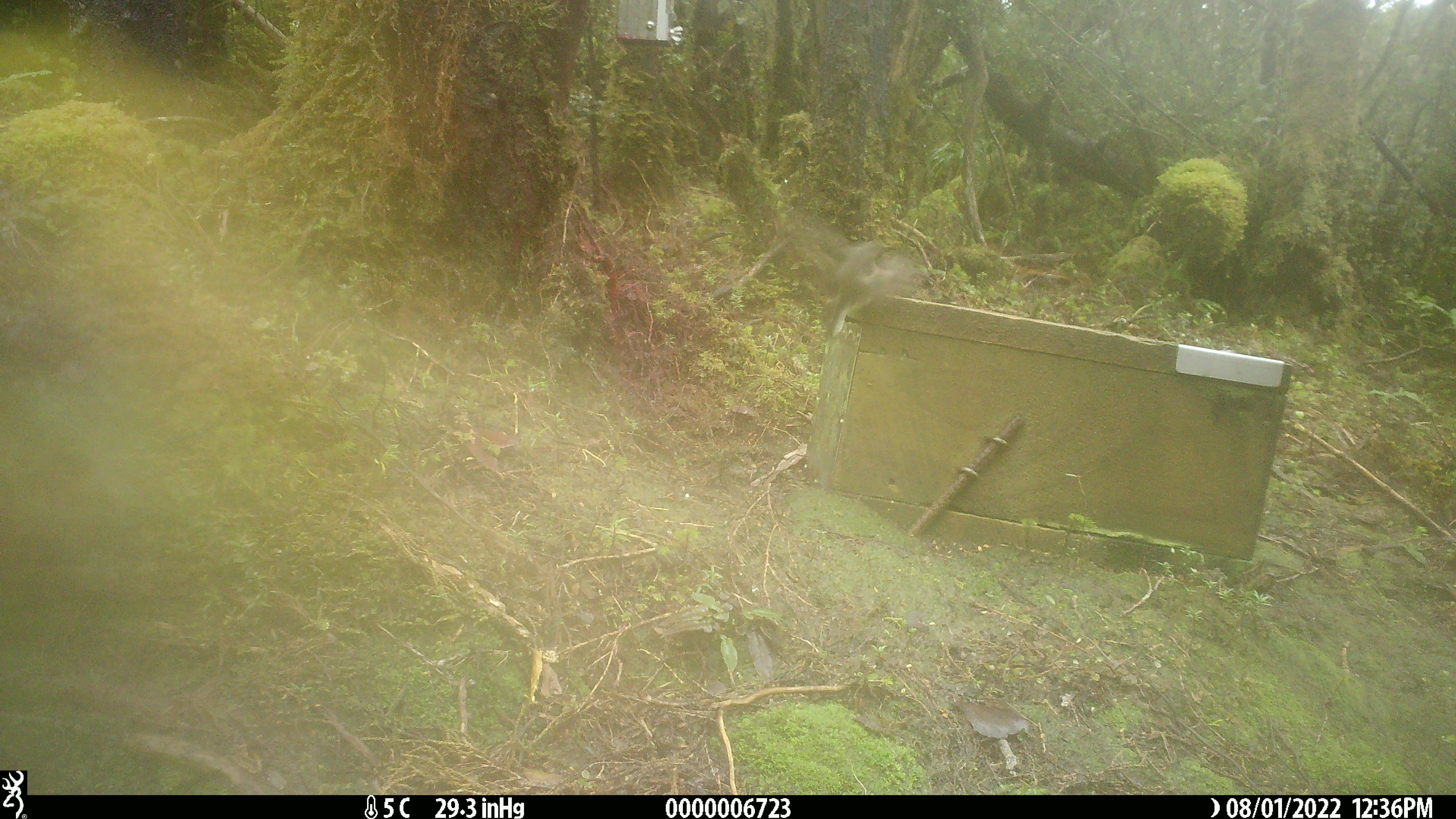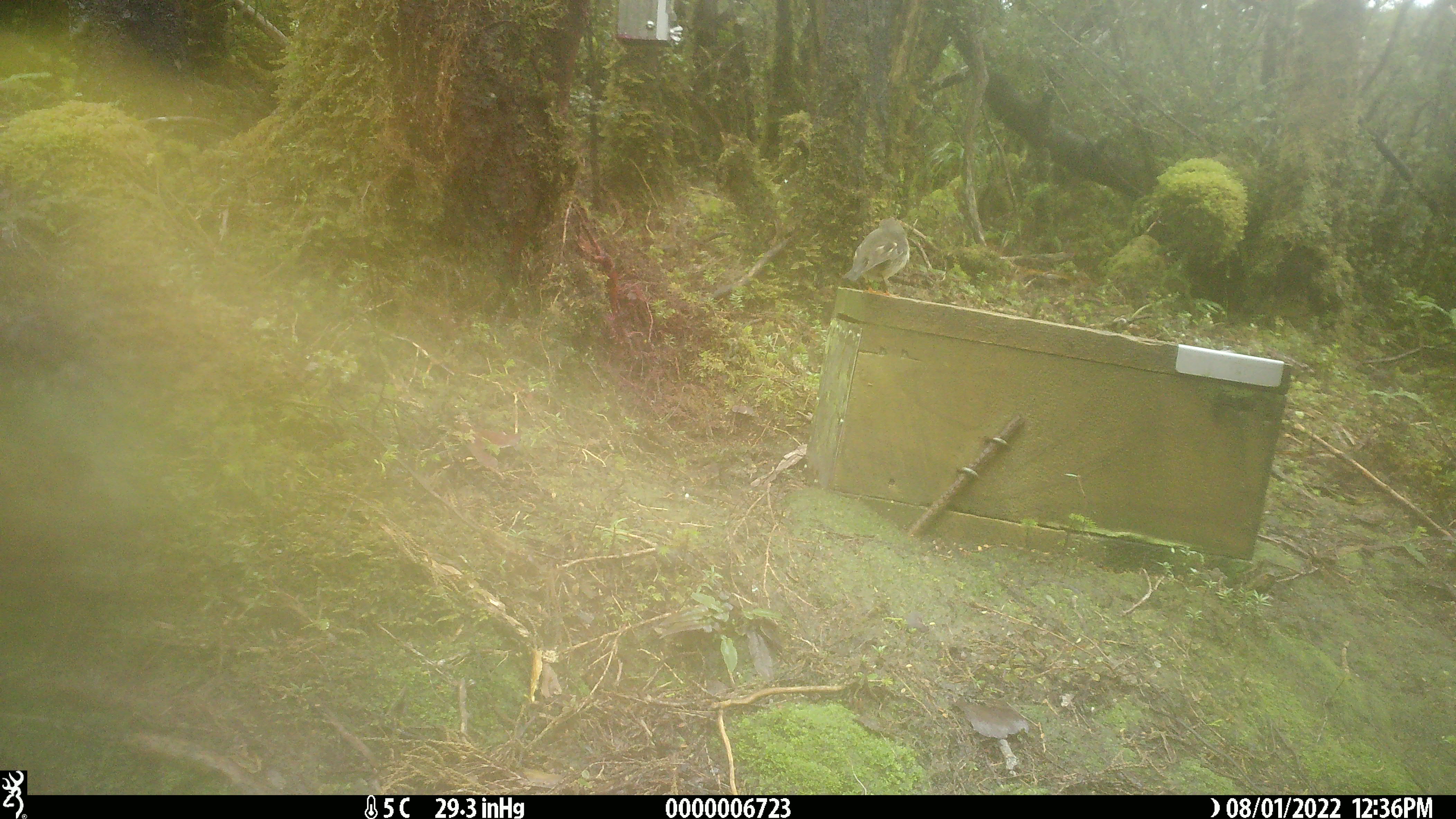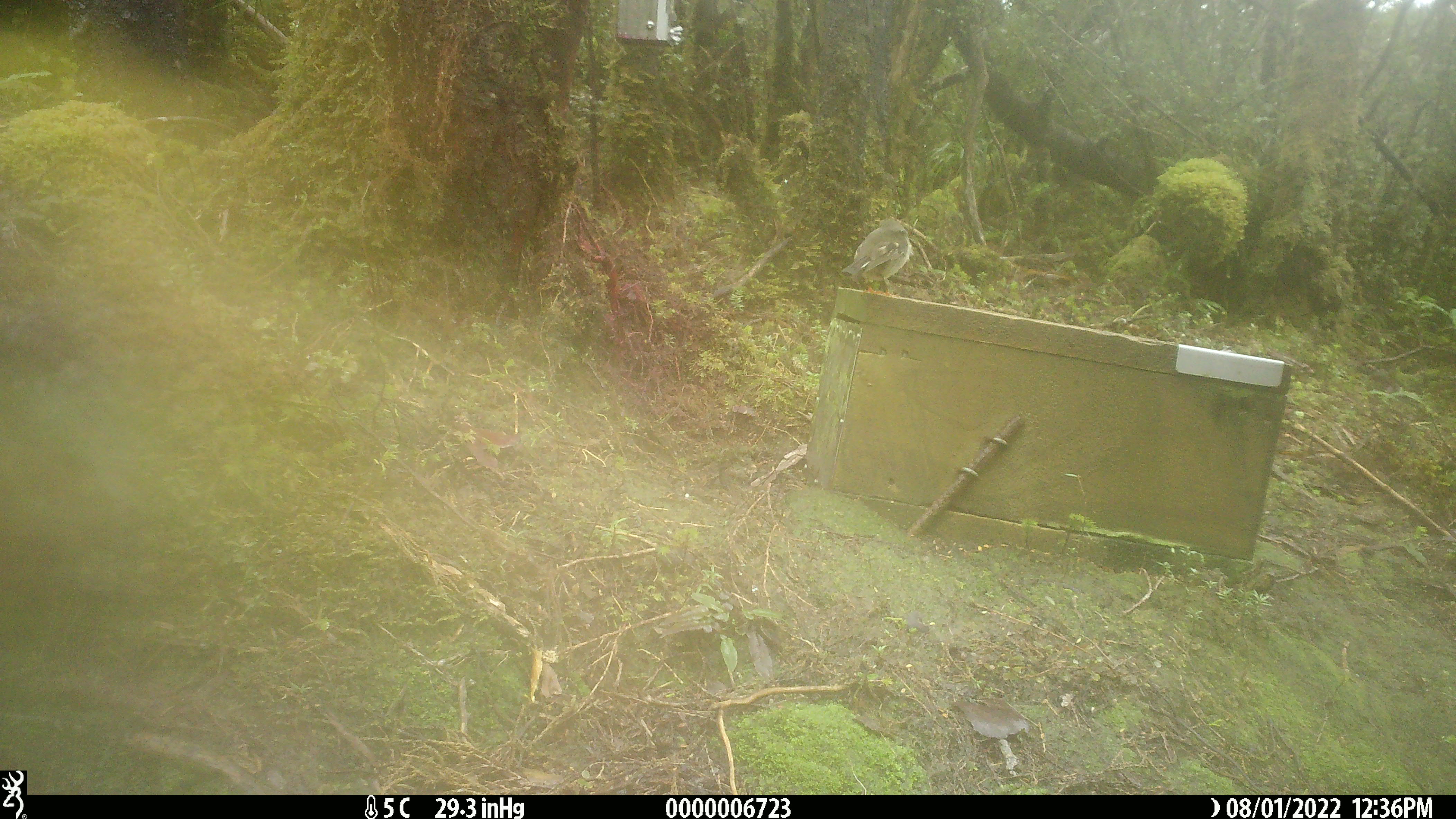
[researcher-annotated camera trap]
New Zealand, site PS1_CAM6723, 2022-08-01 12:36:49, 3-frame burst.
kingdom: Animalia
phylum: Chordata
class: Aves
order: Passeriformes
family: Petroicidae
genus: Petroica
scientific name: Petroica macrocephala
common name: tomtit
Tomtit (Petroica macrocephala).